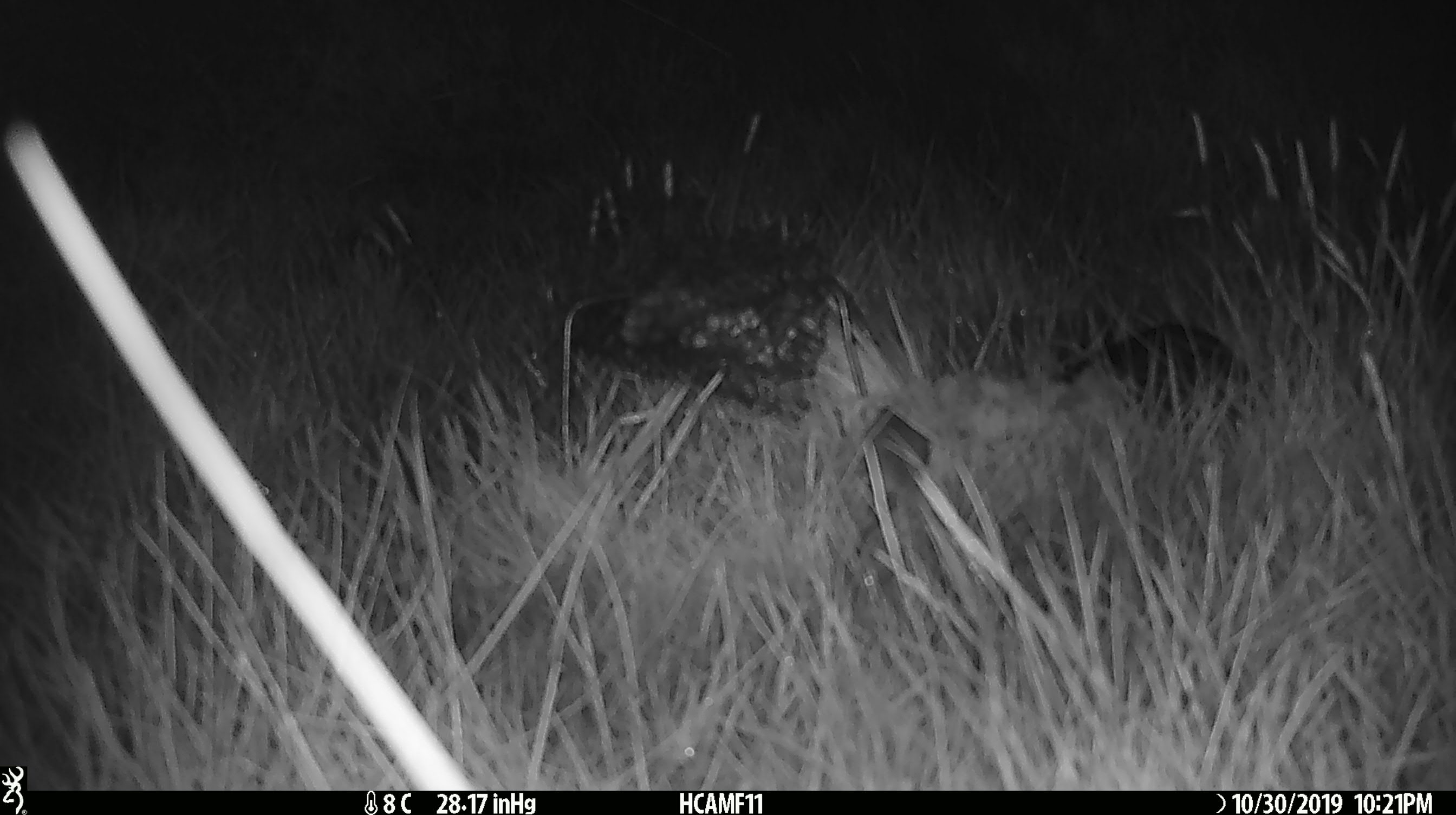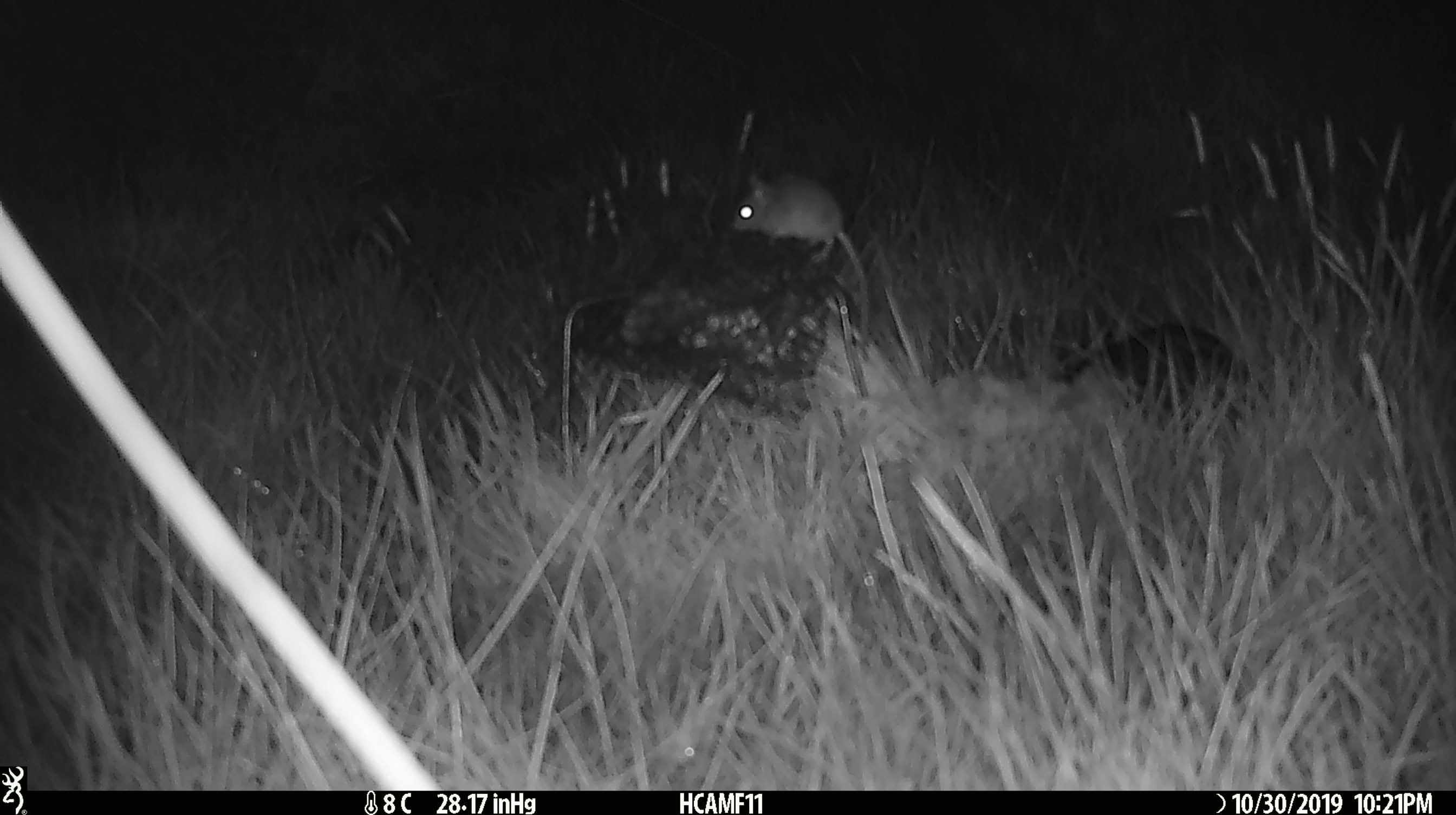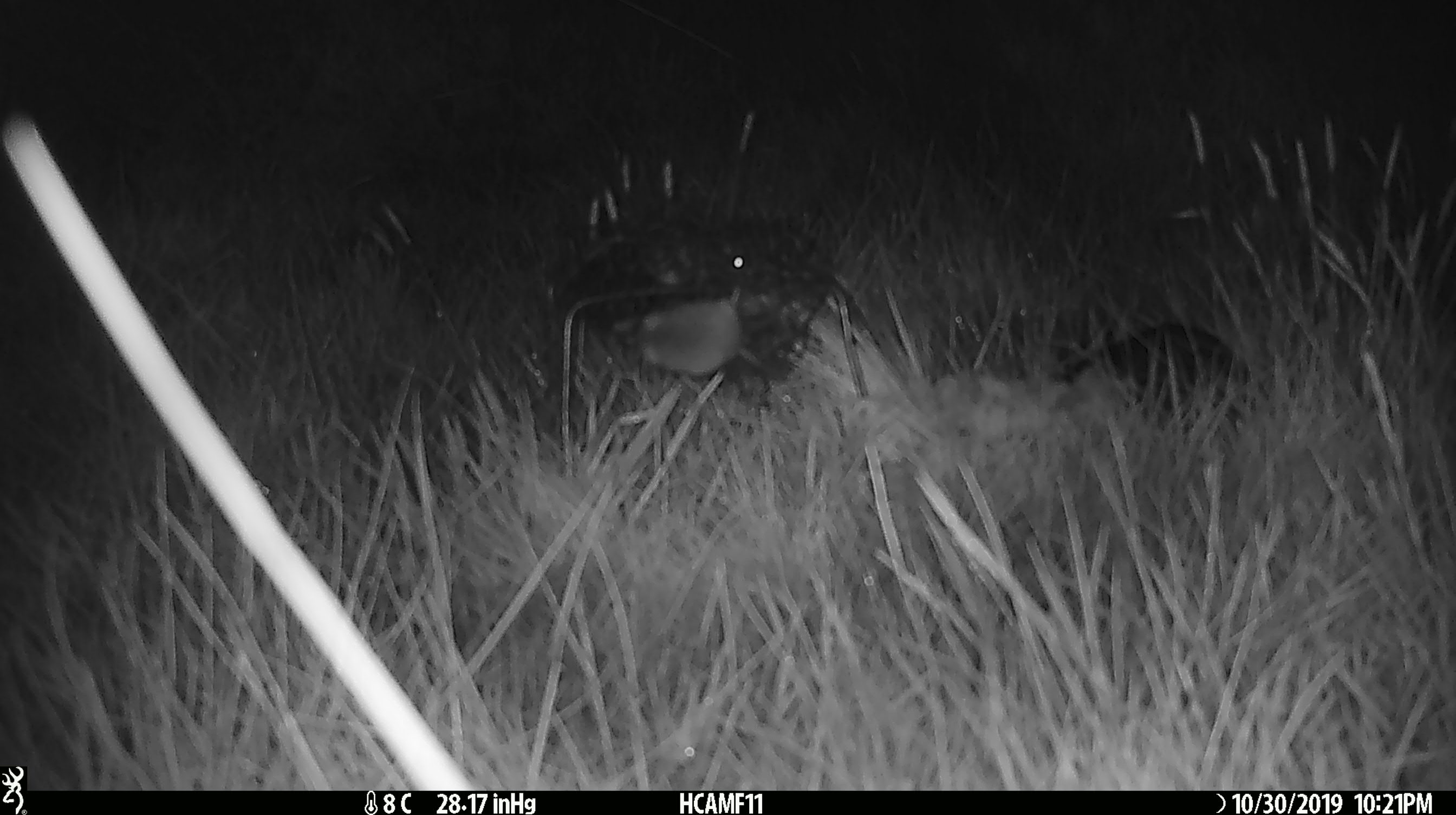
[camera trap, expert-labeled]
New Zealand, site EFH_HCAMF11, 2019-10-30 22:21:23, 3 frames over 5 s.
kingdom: Animalia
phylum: Chordata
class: Mammalia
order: Rodentia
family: Muridae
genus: Mus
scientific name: Mus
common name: mouse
Mouse (Mus).